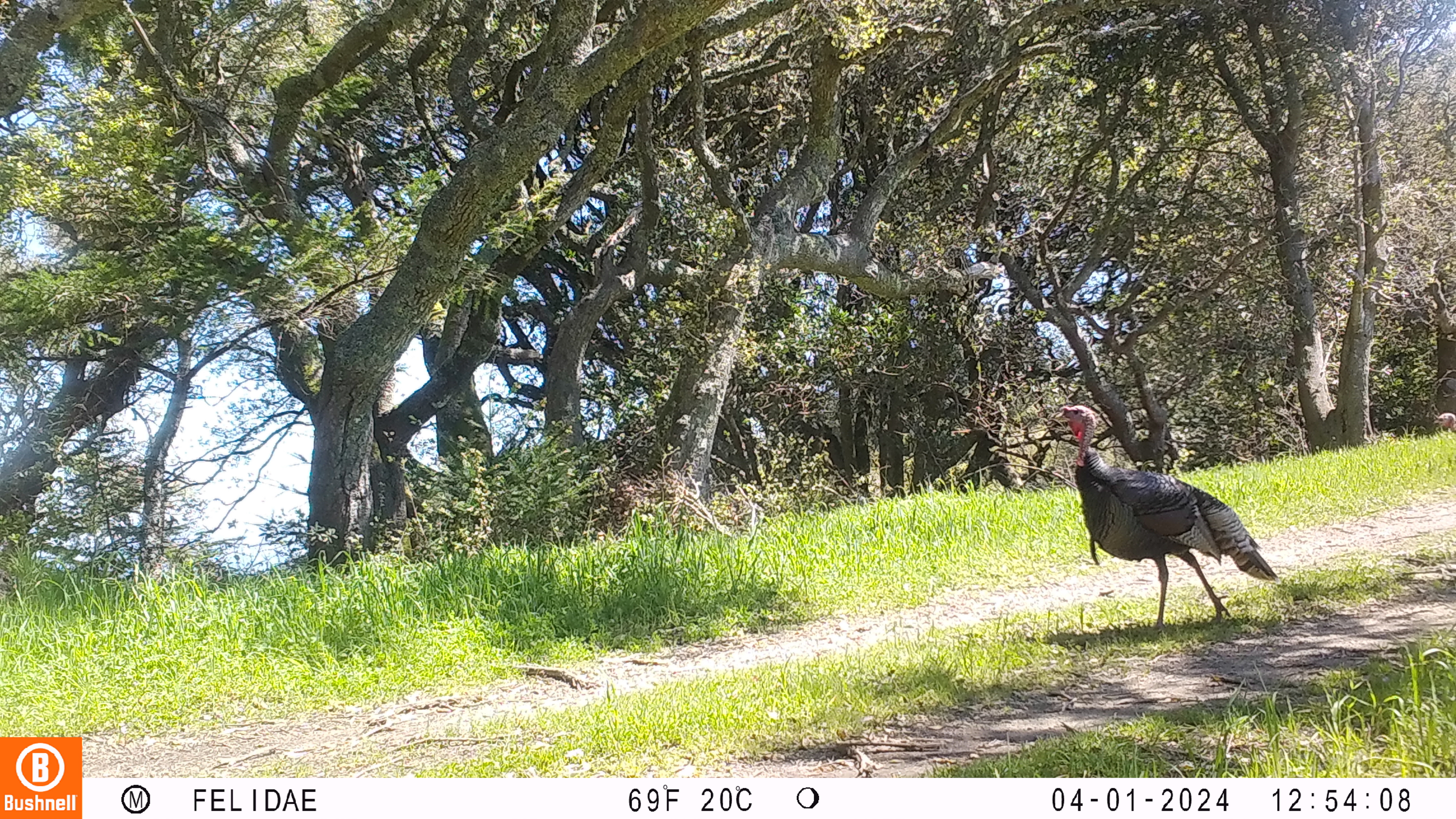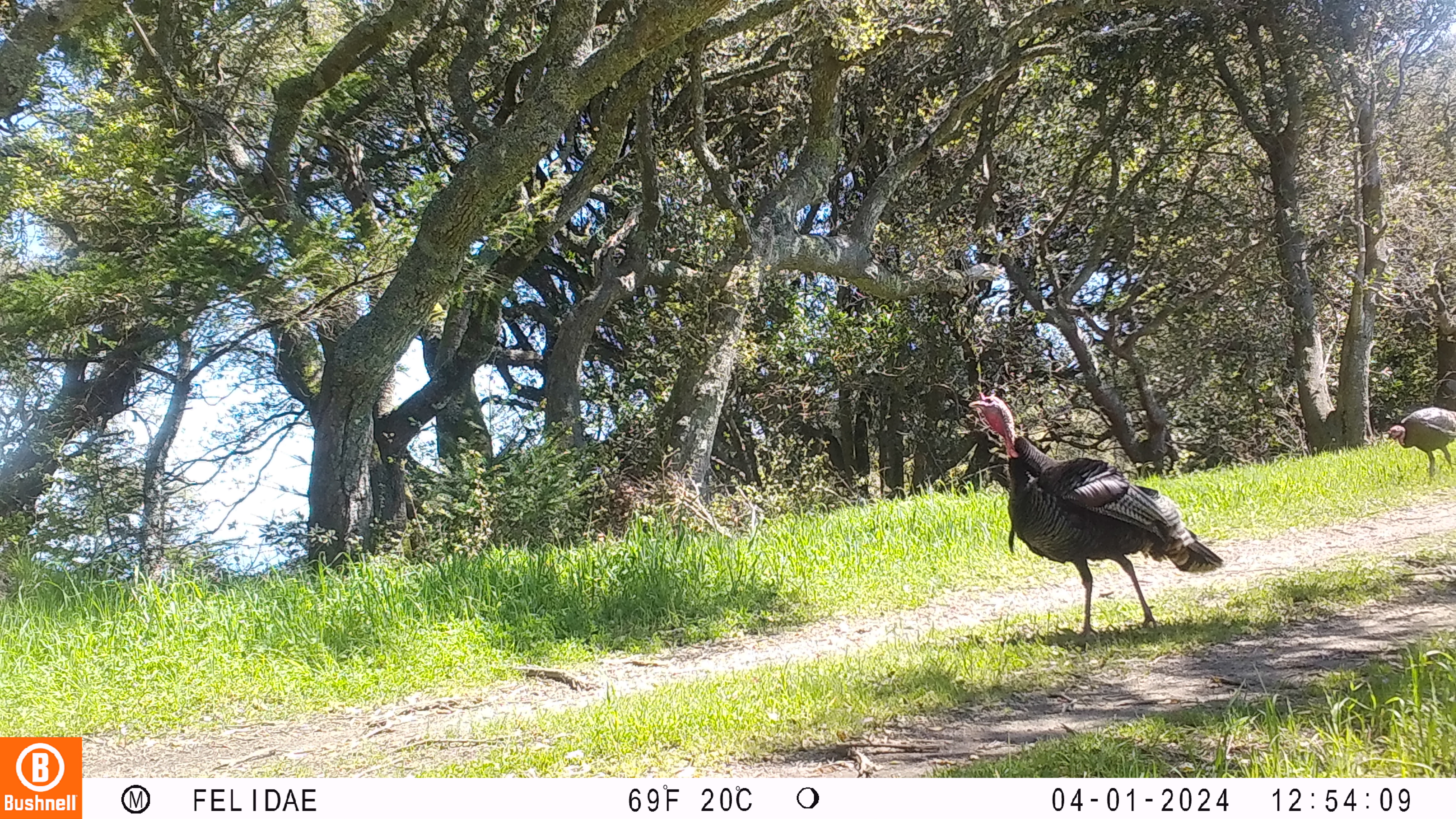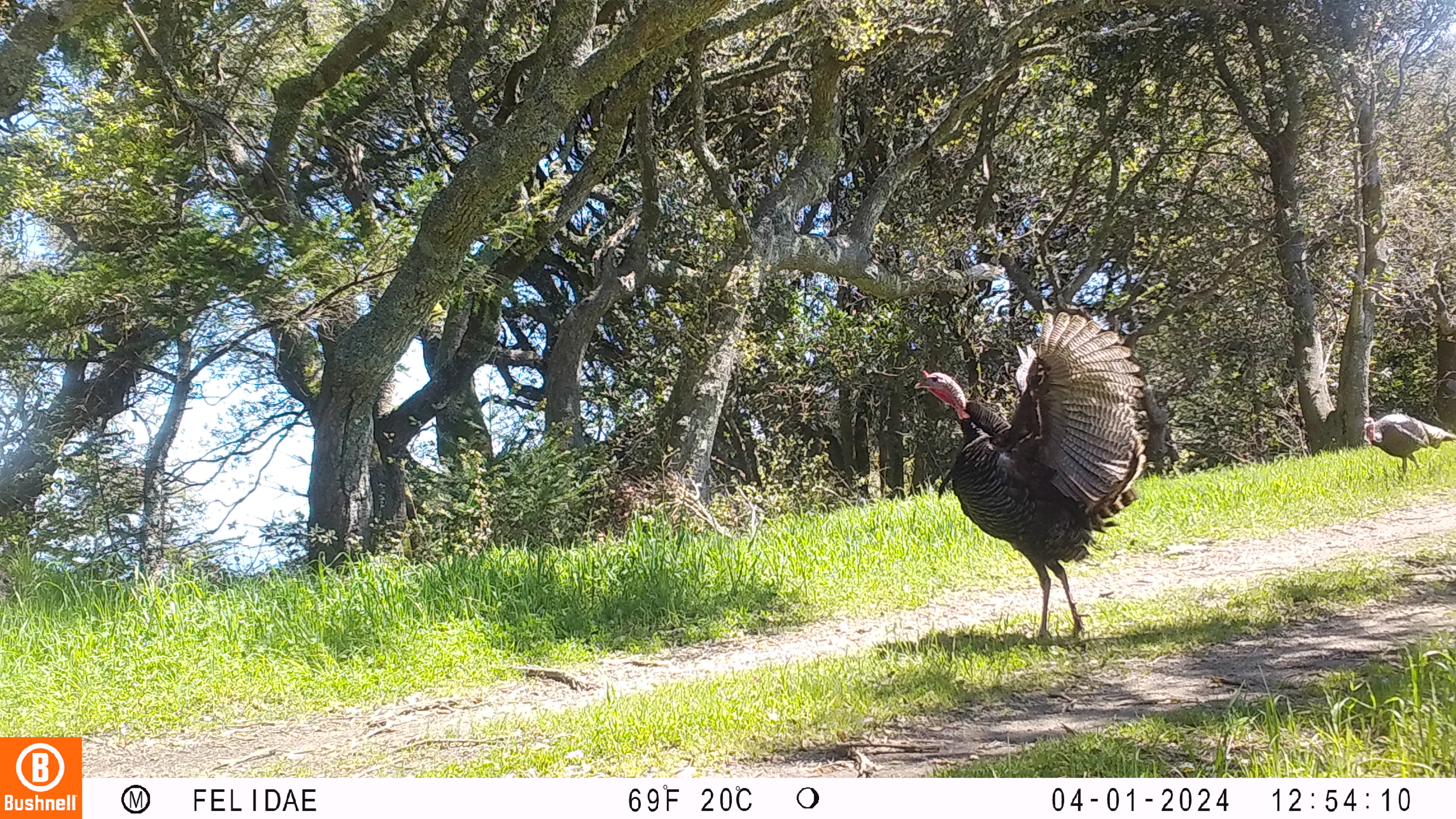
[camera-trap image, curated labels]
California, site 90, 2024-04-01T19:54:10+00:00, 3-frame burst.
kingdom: Animalia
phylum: Chordata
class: Aves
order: Galliformes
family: Phasianidae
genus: Meleagris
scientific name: Meleagris gallopavo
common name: turkey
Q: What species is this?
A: Turkey (Meleagris gallopavo).